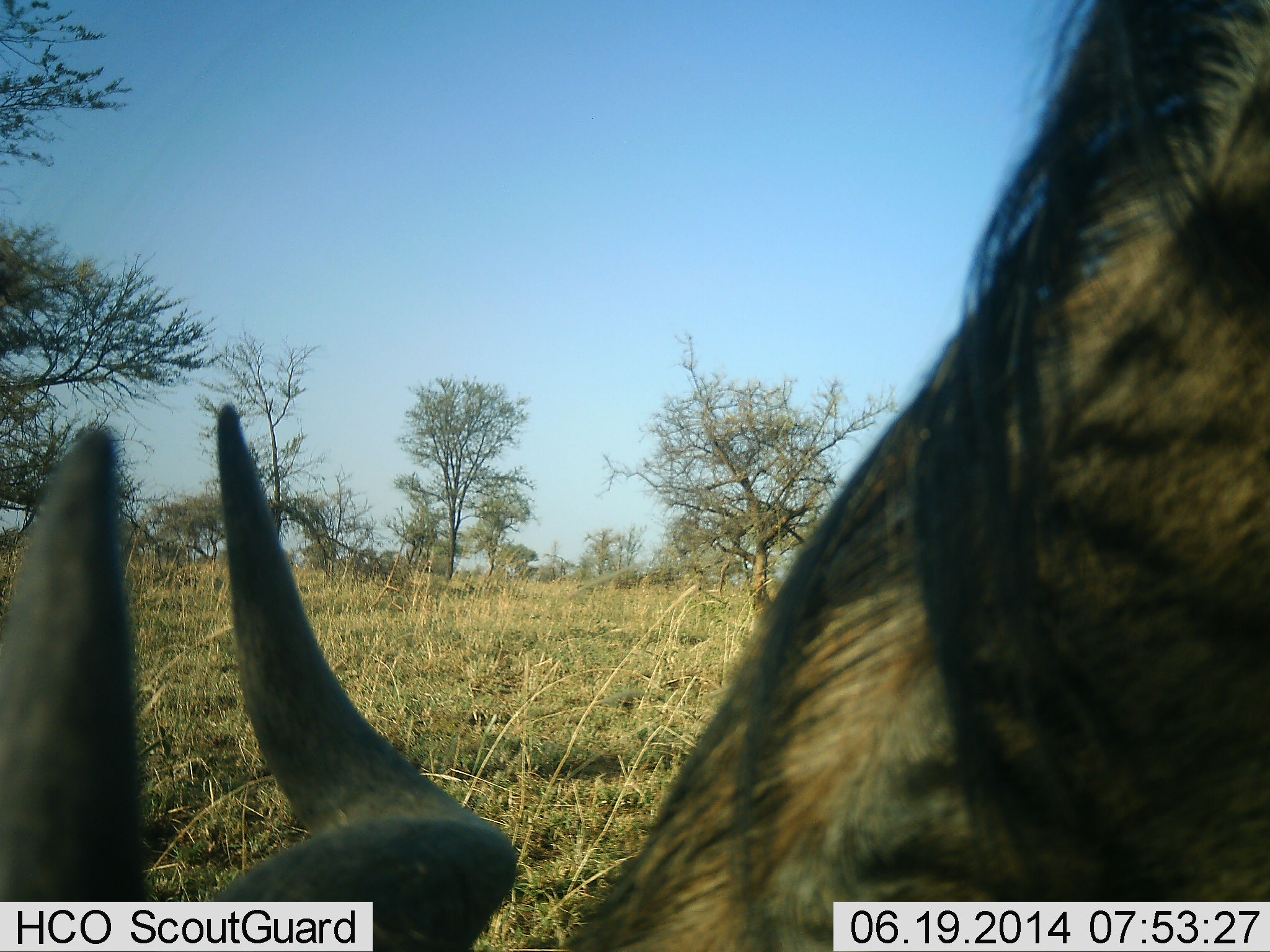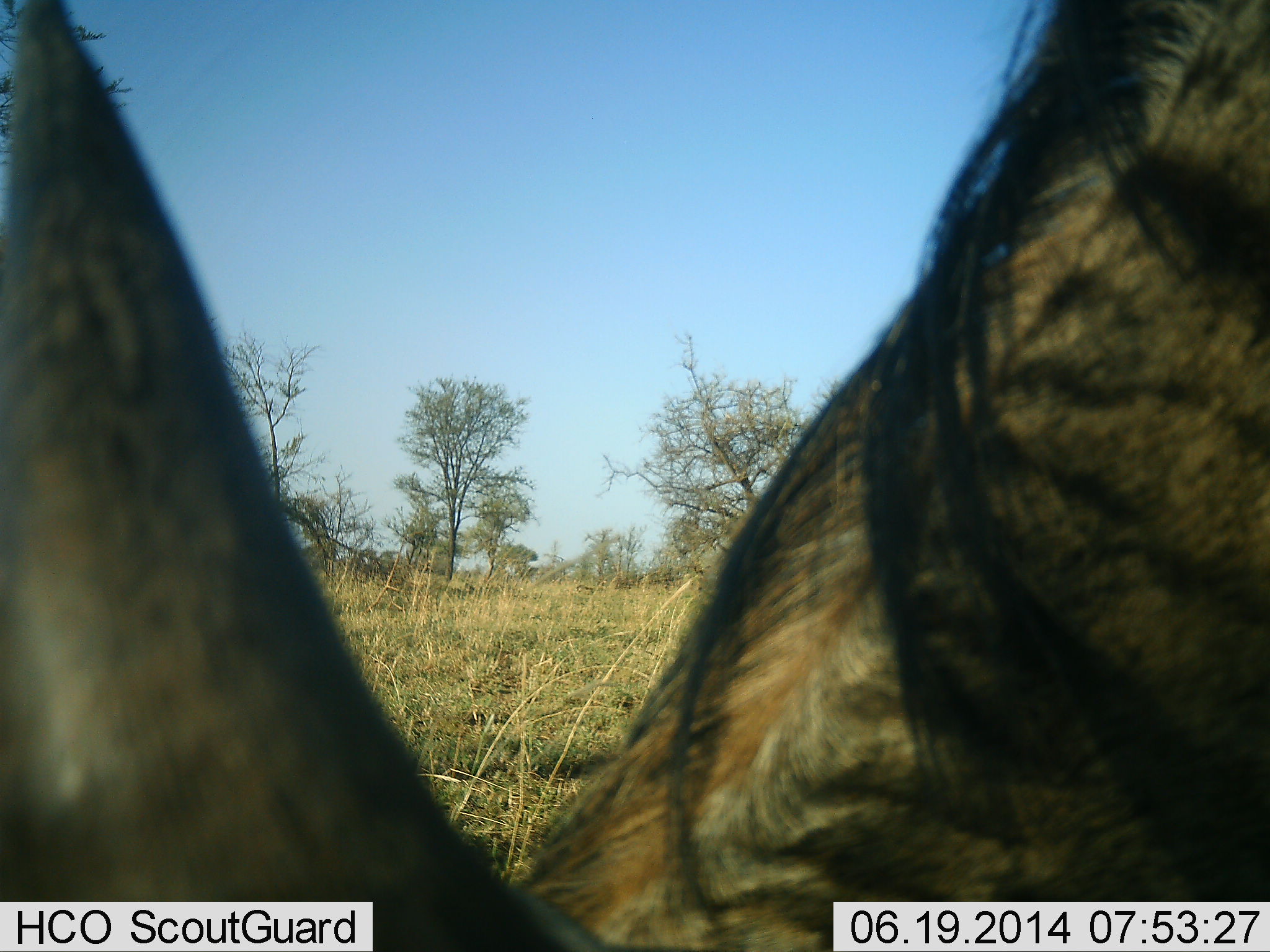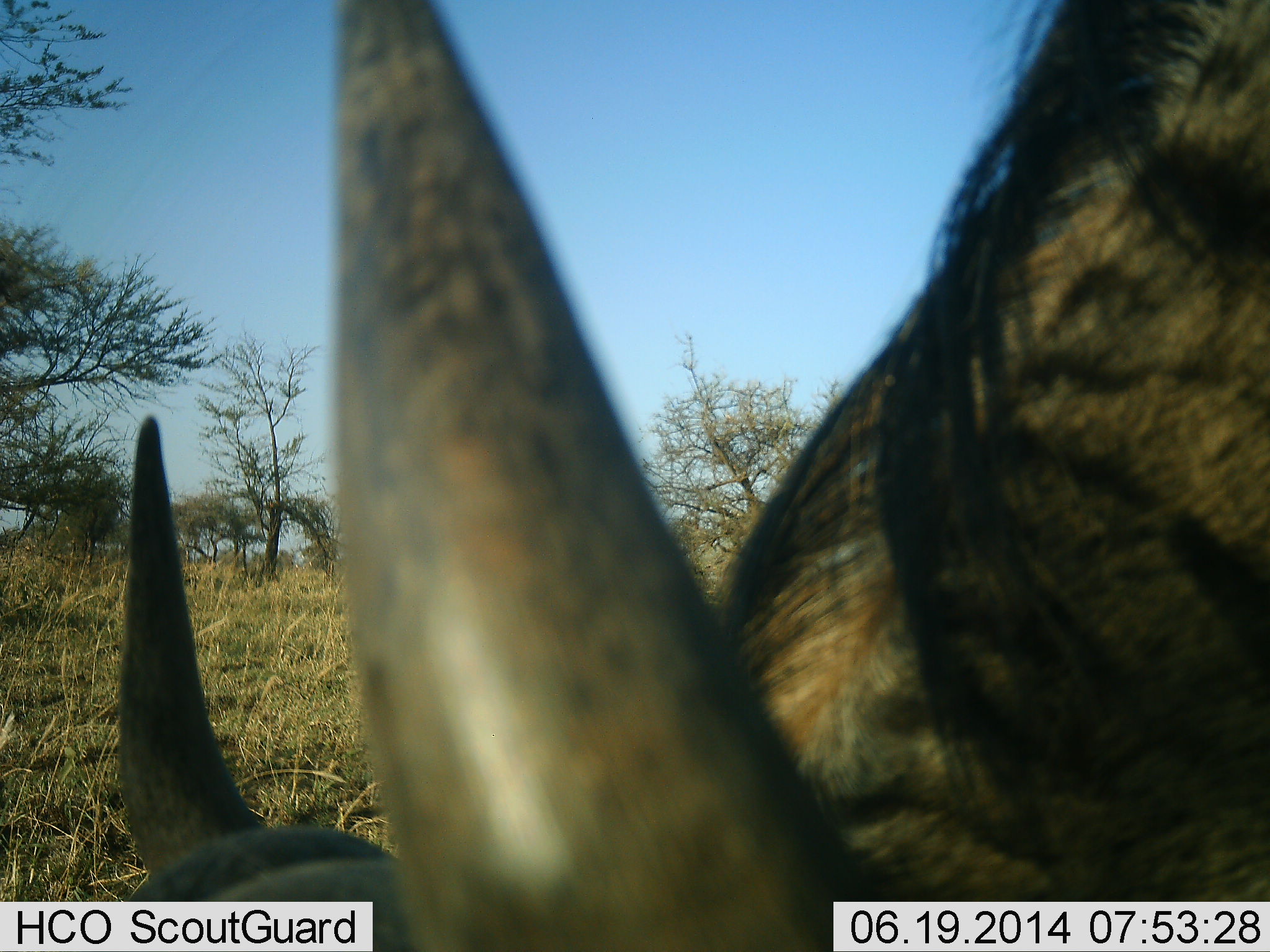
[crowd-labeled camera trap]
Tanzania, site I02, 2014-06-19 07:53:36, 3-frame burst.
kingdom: Animalia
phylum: Chordata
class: Mammalia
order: Artiodactyla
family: Bovidae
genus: Connochaetes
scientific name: Connochaetes taurinus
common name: blue wildebeest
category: wildebeest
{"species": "wildebeest (blue wildebeest) (Connochaetes taurinus)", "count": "1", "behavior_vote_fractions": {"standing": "20%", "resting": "10%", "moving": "10%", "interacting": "0%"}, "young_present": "0%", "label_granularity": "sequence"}